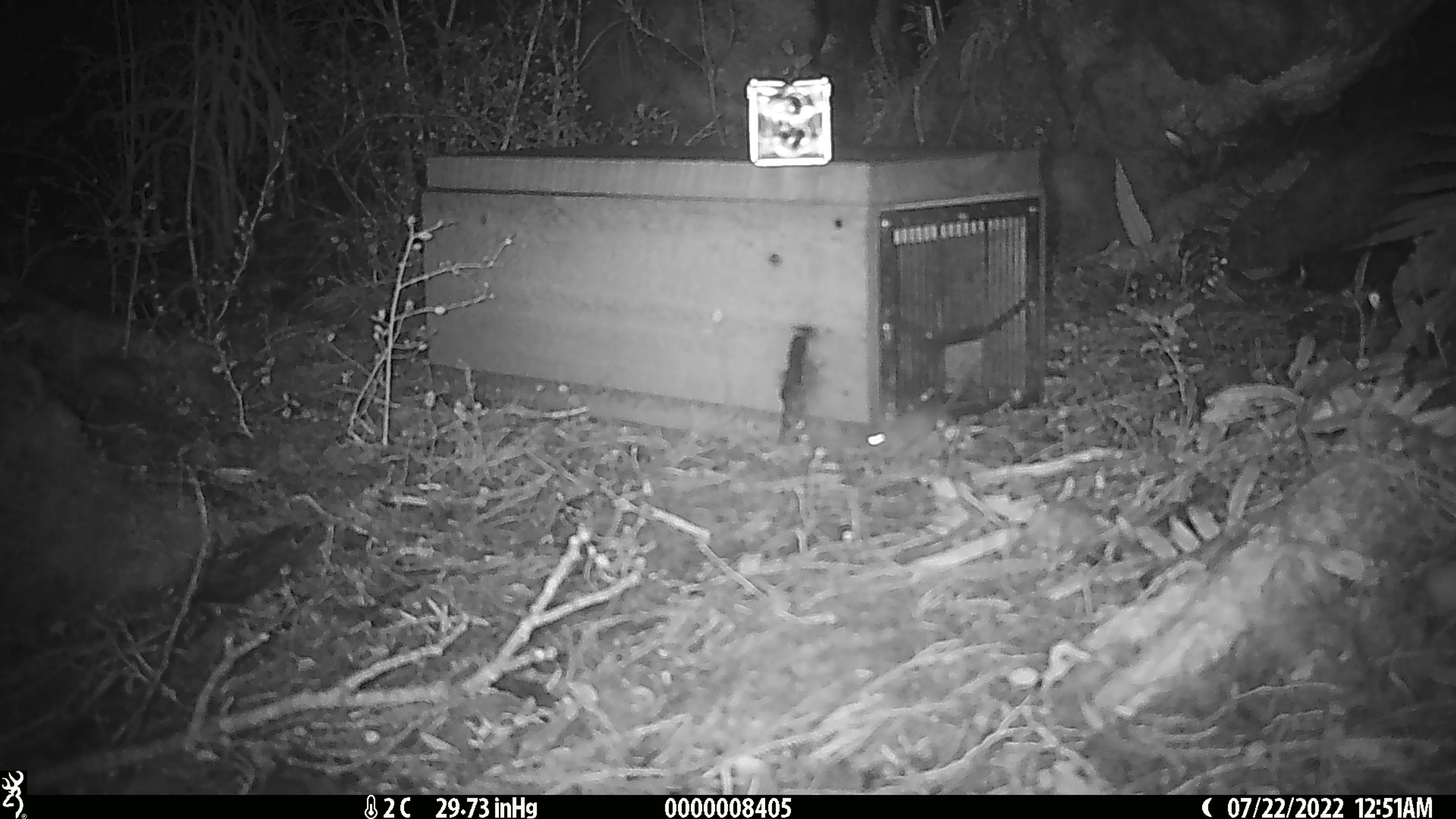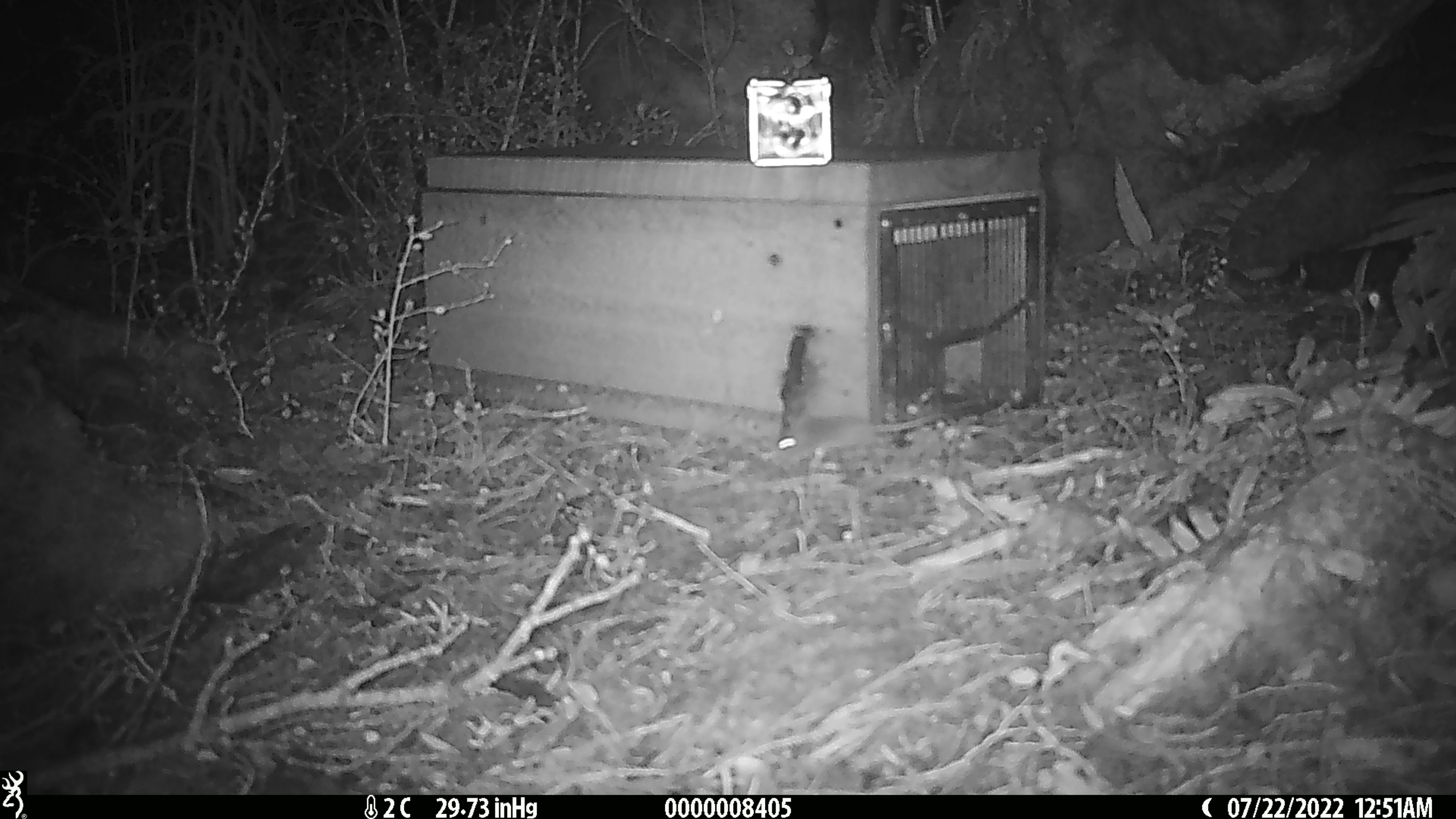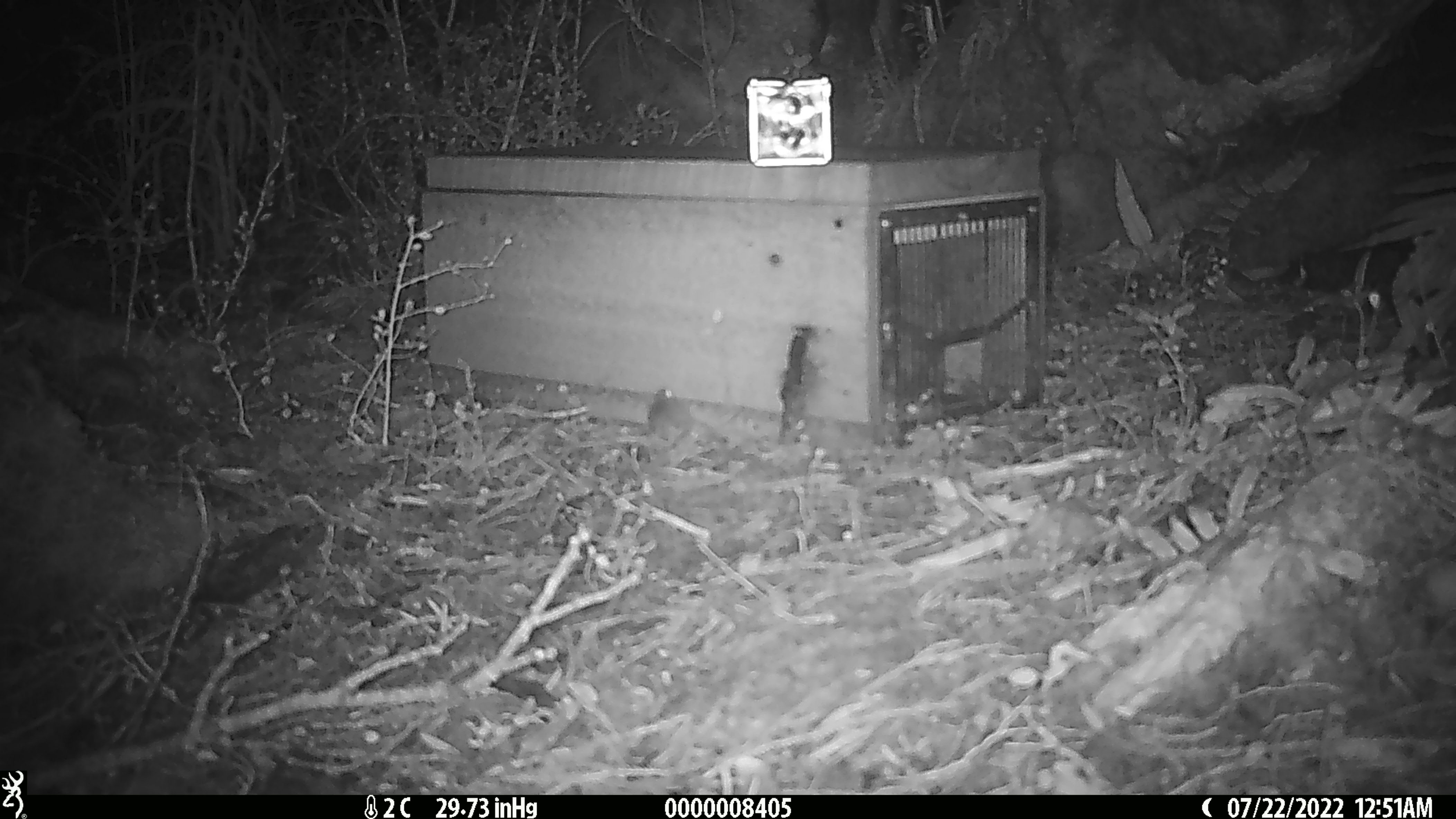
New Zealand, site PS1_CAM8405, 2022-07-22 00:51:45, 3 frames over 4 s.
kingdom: Animalia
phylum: Chordata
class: Mammalia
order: Rodentia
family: Muridae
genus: Mus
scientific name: Mus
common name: mouse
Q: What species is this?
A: Mouse (Mus).